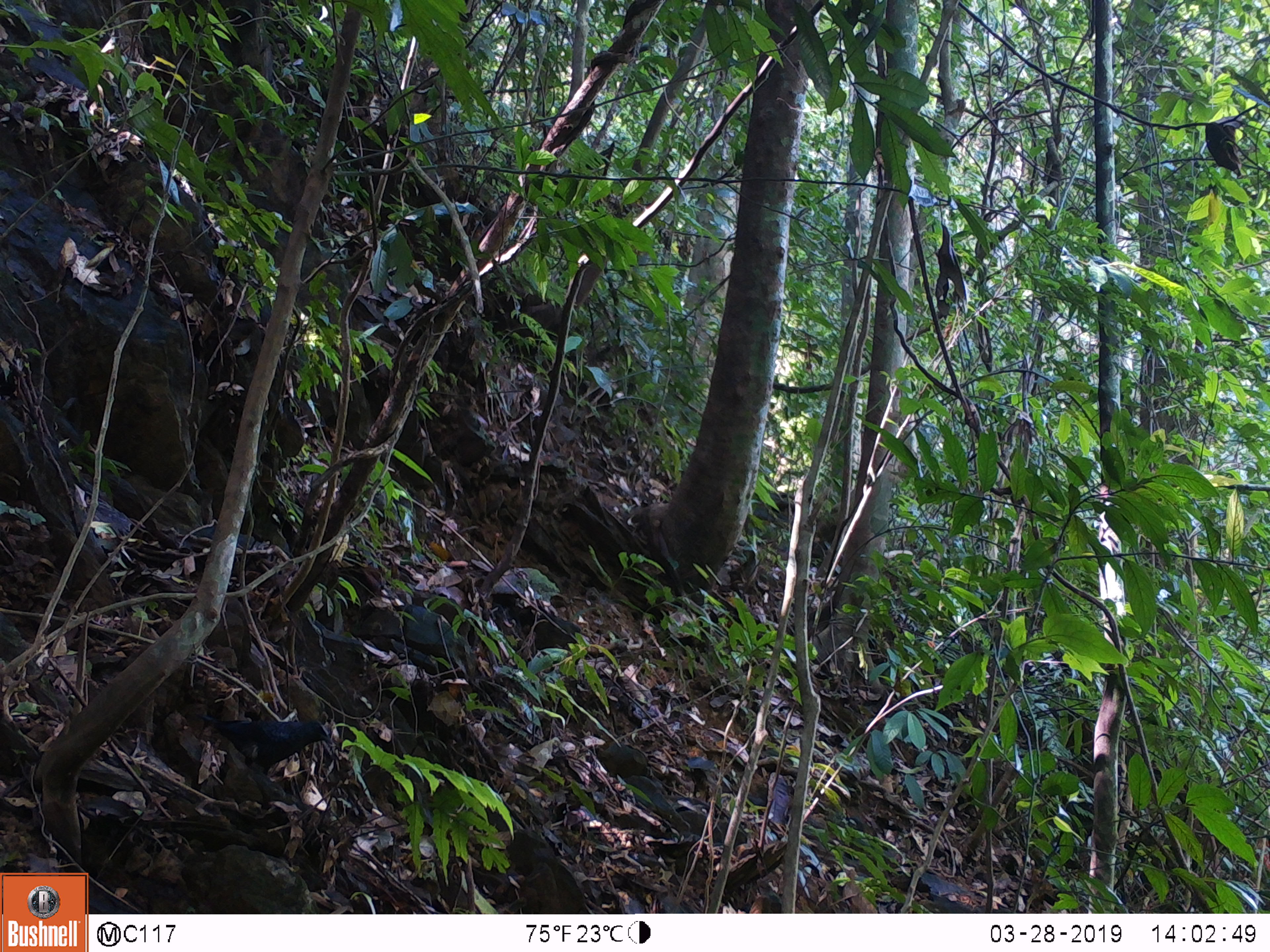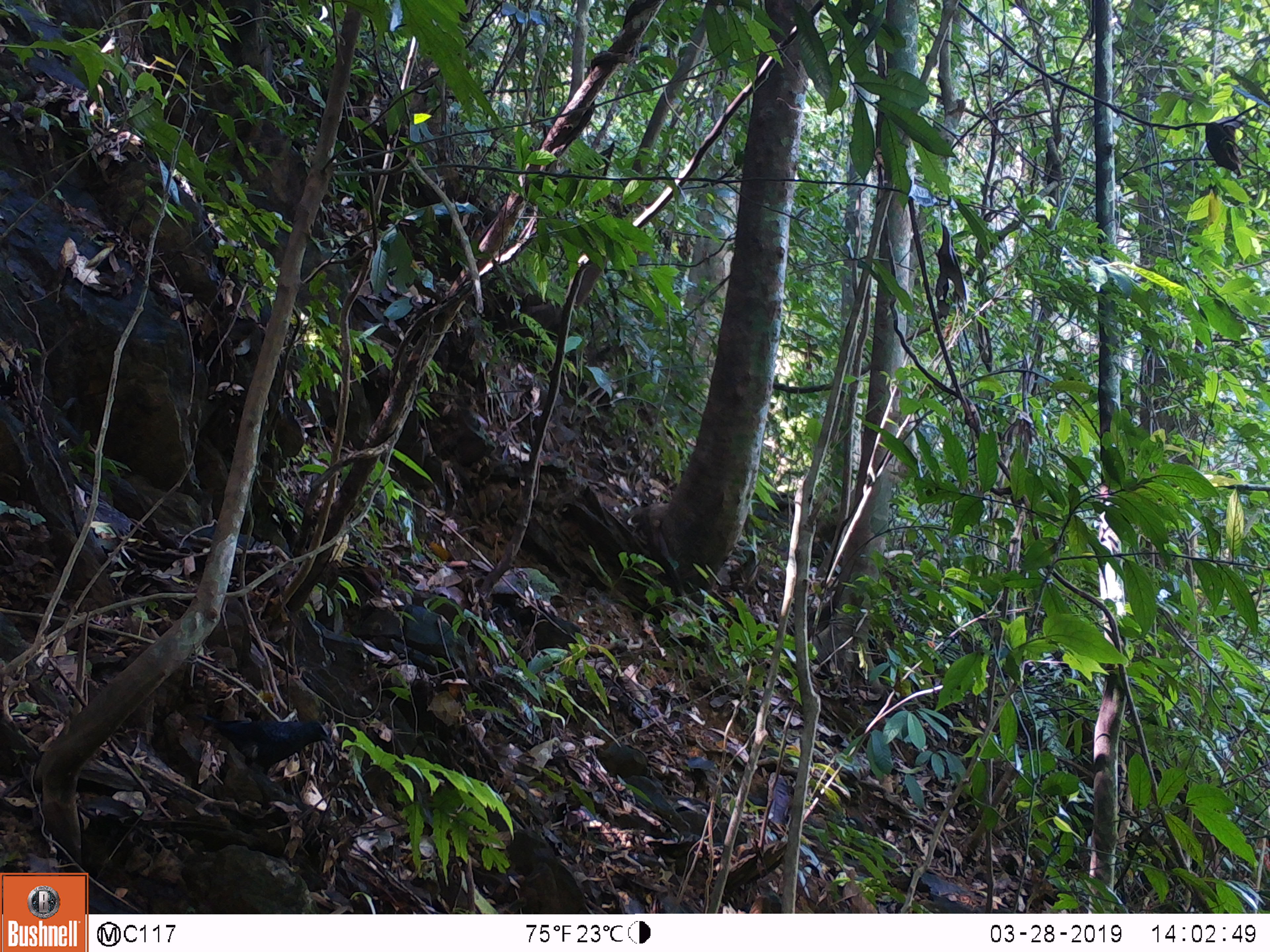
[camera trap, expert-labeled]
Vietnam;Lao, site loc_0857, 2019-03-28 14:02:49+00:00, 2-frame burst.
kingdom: Animalia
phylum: Chordata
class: Aves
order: Passeriformes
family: Muscicapidae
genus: Myophonus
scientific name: Myophonus caeruleus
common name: blue whistling thrush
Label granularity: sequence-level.